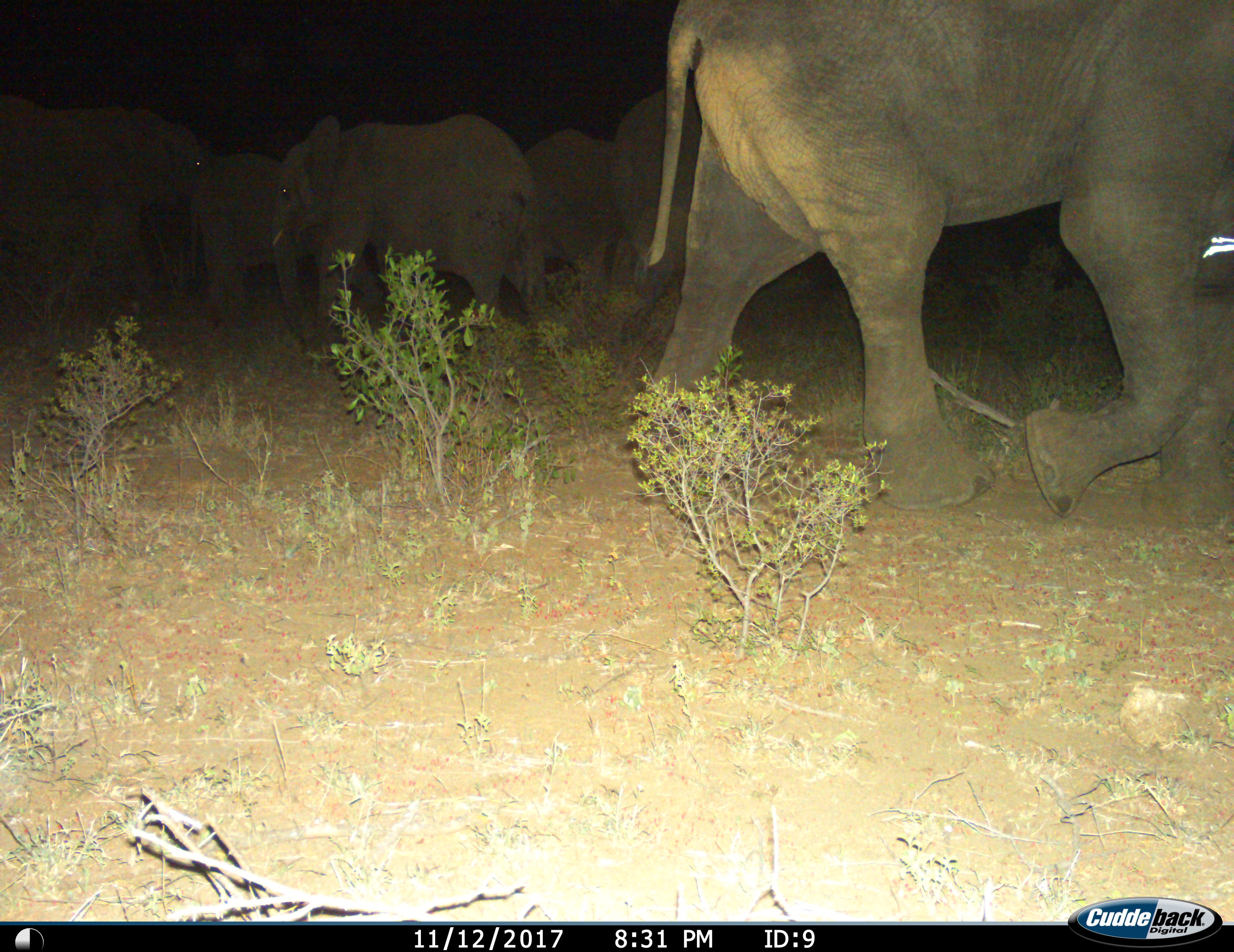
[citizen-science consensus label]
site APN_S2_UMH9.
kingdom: Animalia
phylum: Chordata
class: Mammalia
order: Proboscidea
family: Elephantidae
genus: Loxodonta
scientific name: Loxodonta africana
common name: african bush elephant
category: elephant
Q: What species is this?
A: Elephant (african bush elephant) (Loxodonta africana).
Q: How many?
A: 6.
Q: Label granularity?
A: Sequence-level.